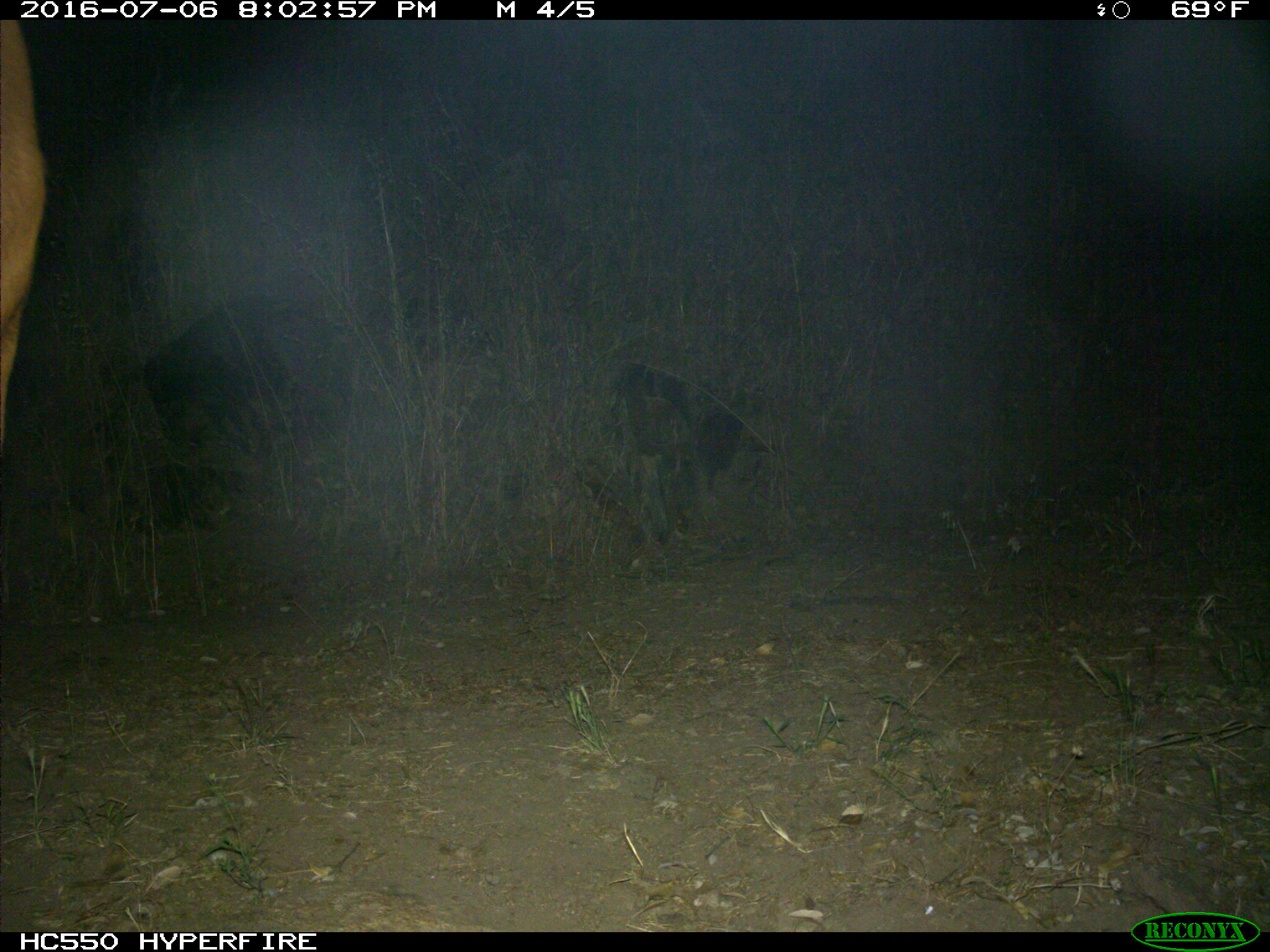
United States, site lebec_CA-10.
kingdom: Animalia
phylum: Chordata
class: Mammalia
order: Artiodactyla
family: Bovidae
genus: Bos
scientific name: Bos taurus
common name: domestic cow